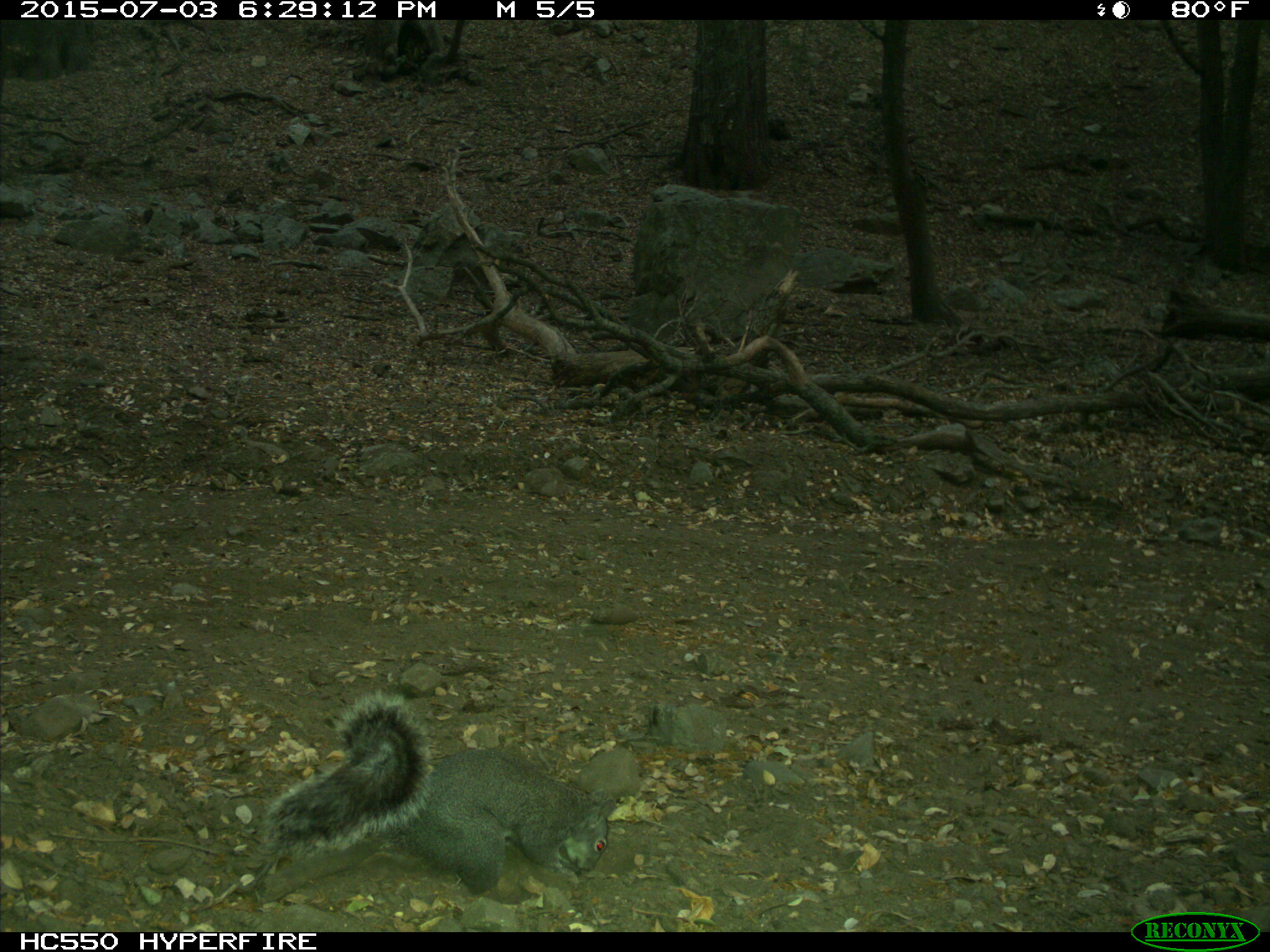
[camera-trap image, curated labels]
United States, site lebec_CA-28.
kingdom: Animalia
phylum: Chordata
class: Mammalia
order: Rodentia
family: Sciuridae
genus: Sciurus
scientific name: Sciurus carolinensis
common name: eastern gray squirrel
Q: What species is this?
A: Sciurus carolinensis (eastern gray squirrel).